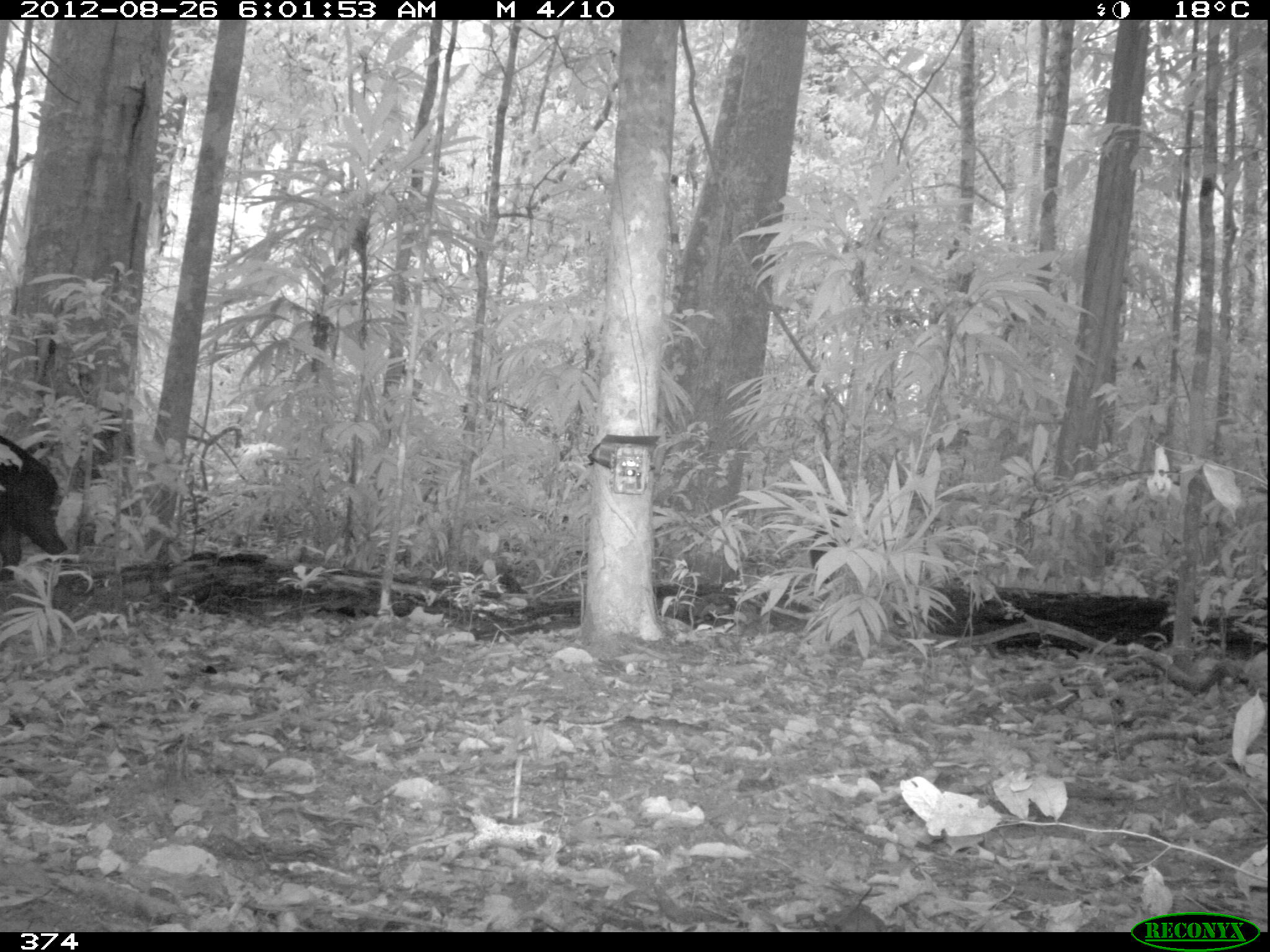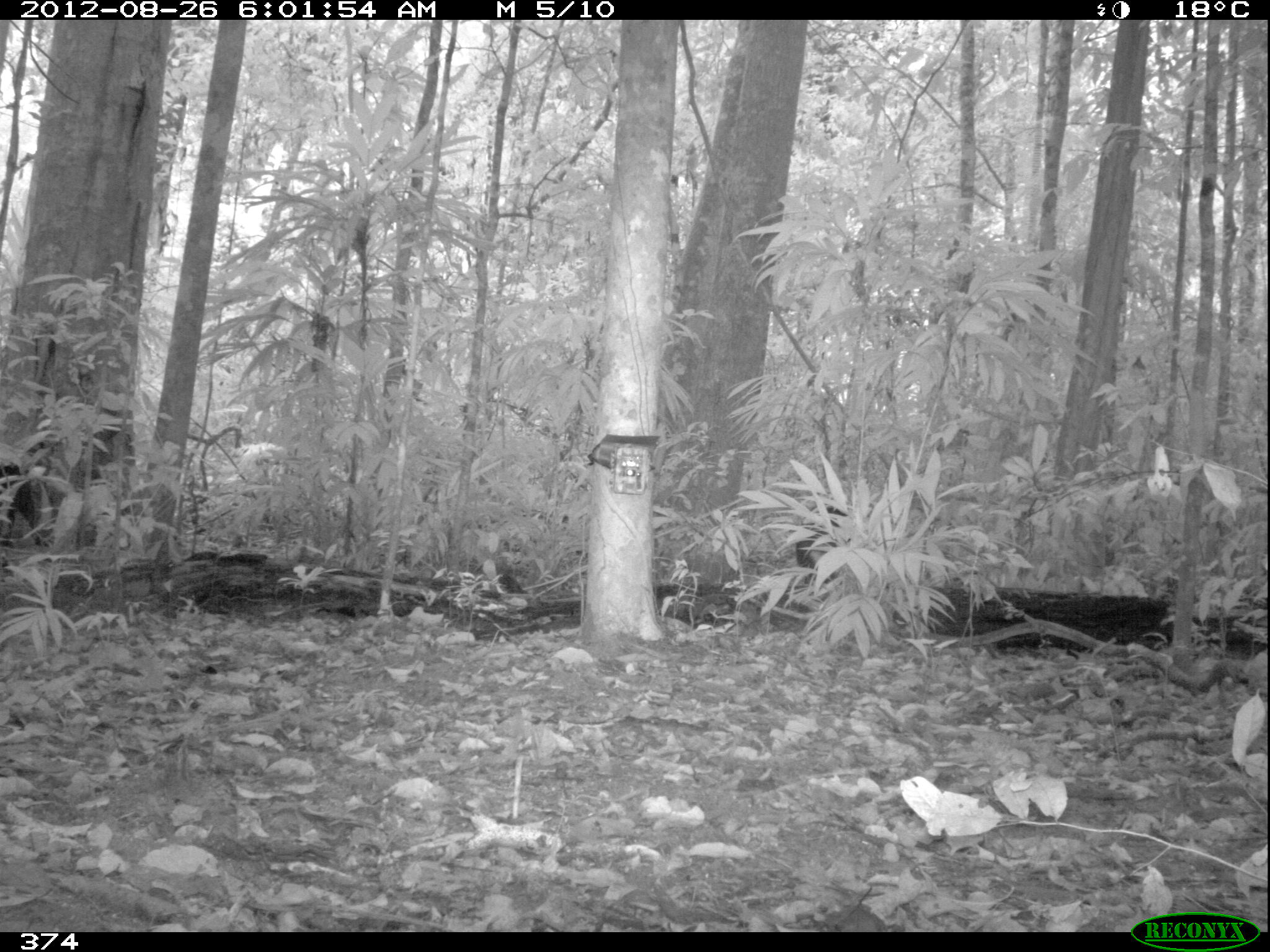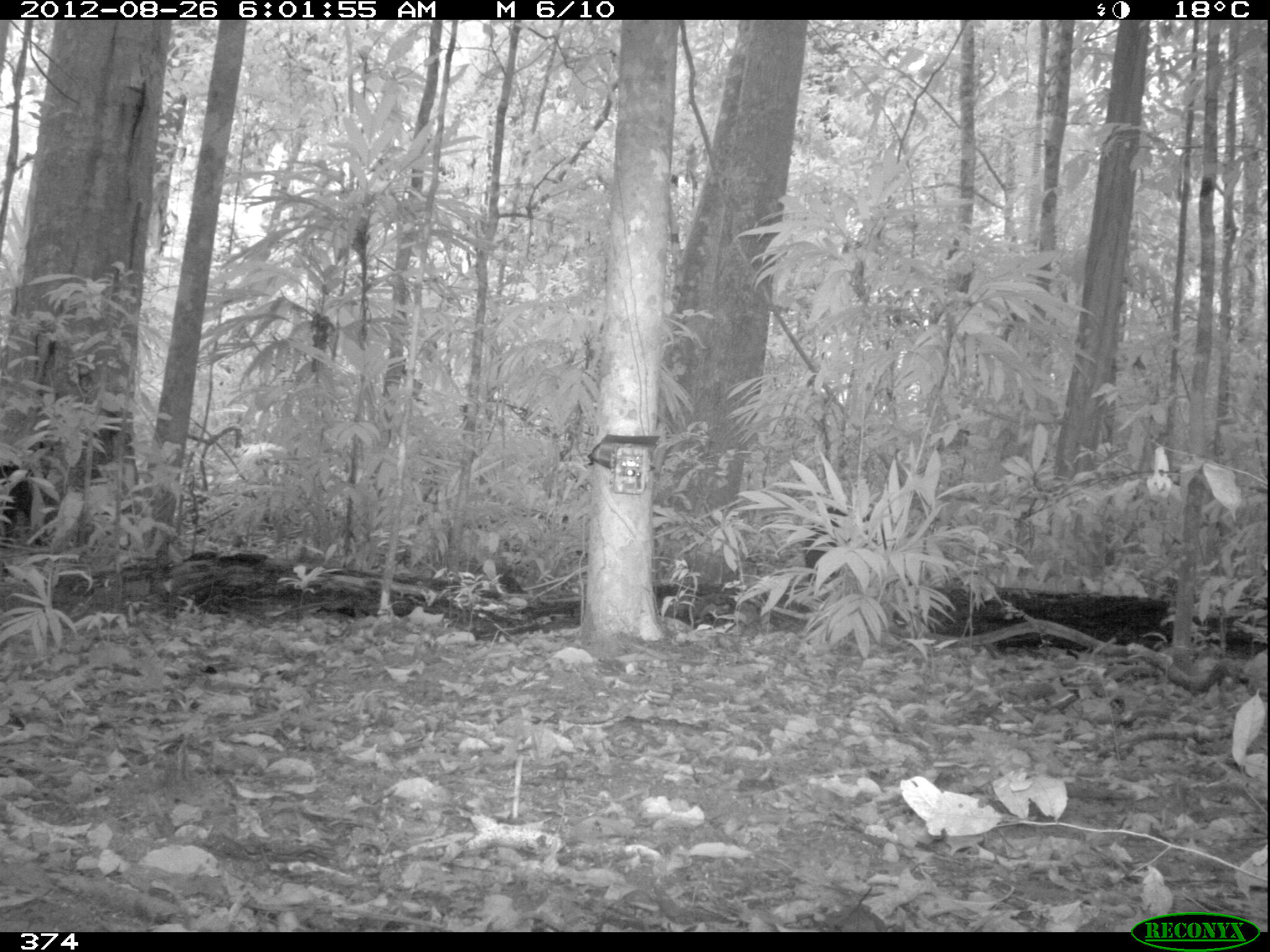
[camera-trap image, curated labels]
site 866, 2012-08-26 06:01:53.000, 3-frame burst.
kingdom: Animalia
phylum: Chordata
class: Mammalia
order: Artiodactyla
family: Tayassuidae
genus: Tayassu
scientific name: Tayassu pecari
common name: white-lipped peccary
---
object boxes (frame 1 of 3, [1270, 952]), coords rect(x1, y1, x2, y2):
tayassu pecari: rect(0, 435, 67, 586); rect(808, 509, 847, 582)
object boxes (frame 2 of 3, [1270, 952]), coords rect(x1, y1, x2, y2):
tayassu pecari: rect(0, 453, 43, 557); rect(794, 507, 846, 583)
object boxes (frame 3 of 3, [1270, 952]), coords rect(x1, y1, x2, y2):
tayassu pecari: rect(803, 507, 870, 584); rect(1, 460, 35, 553)